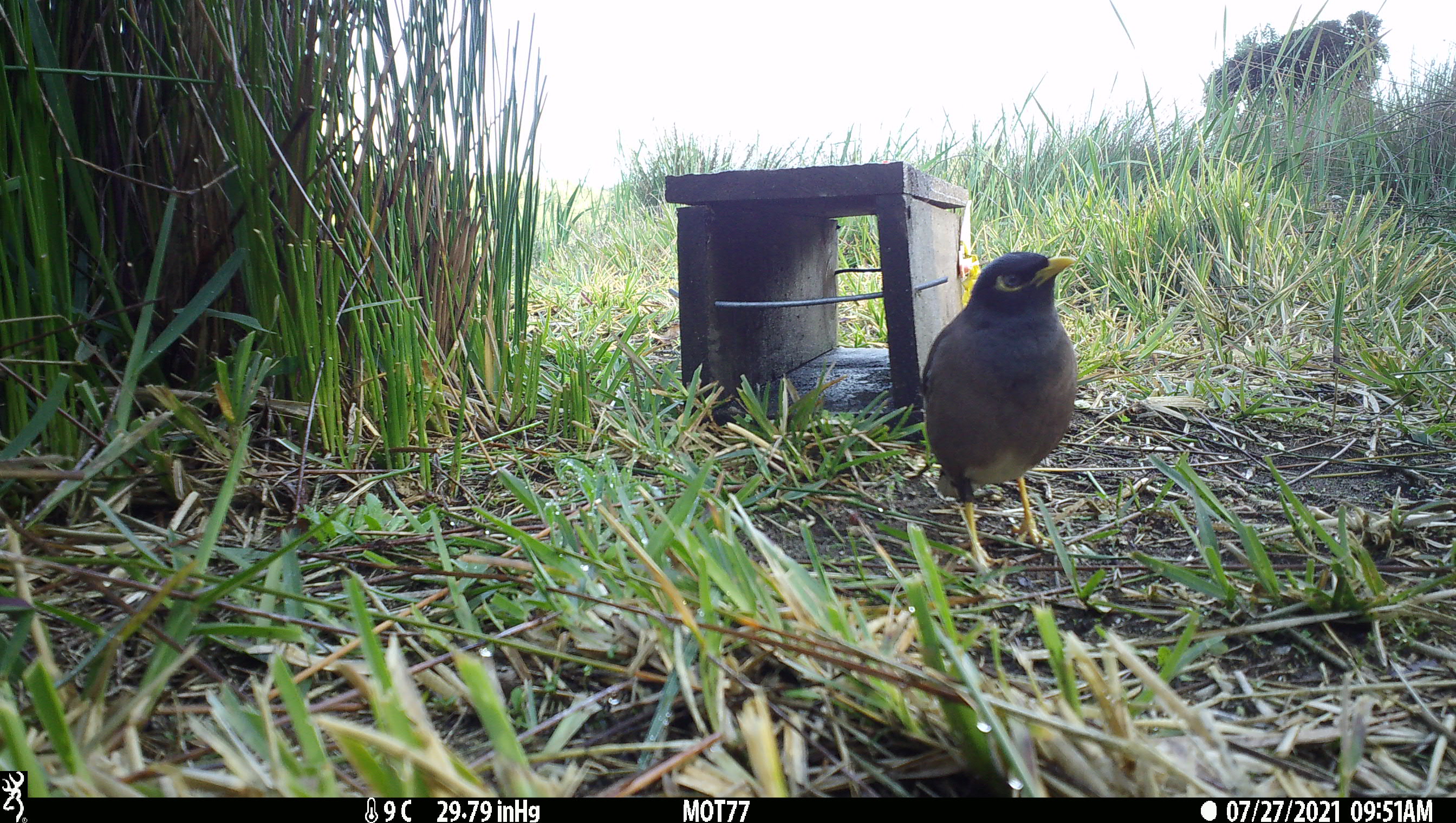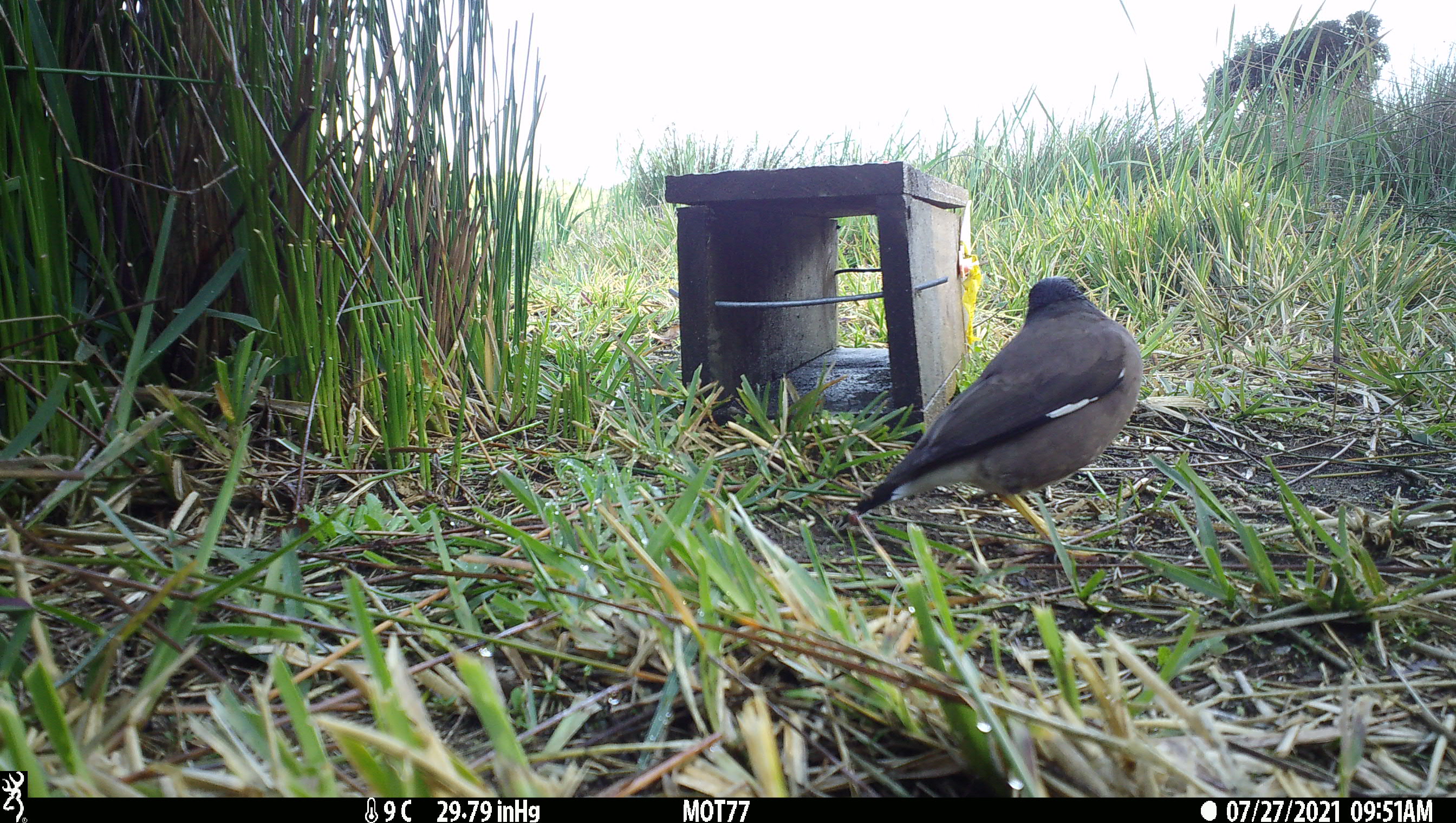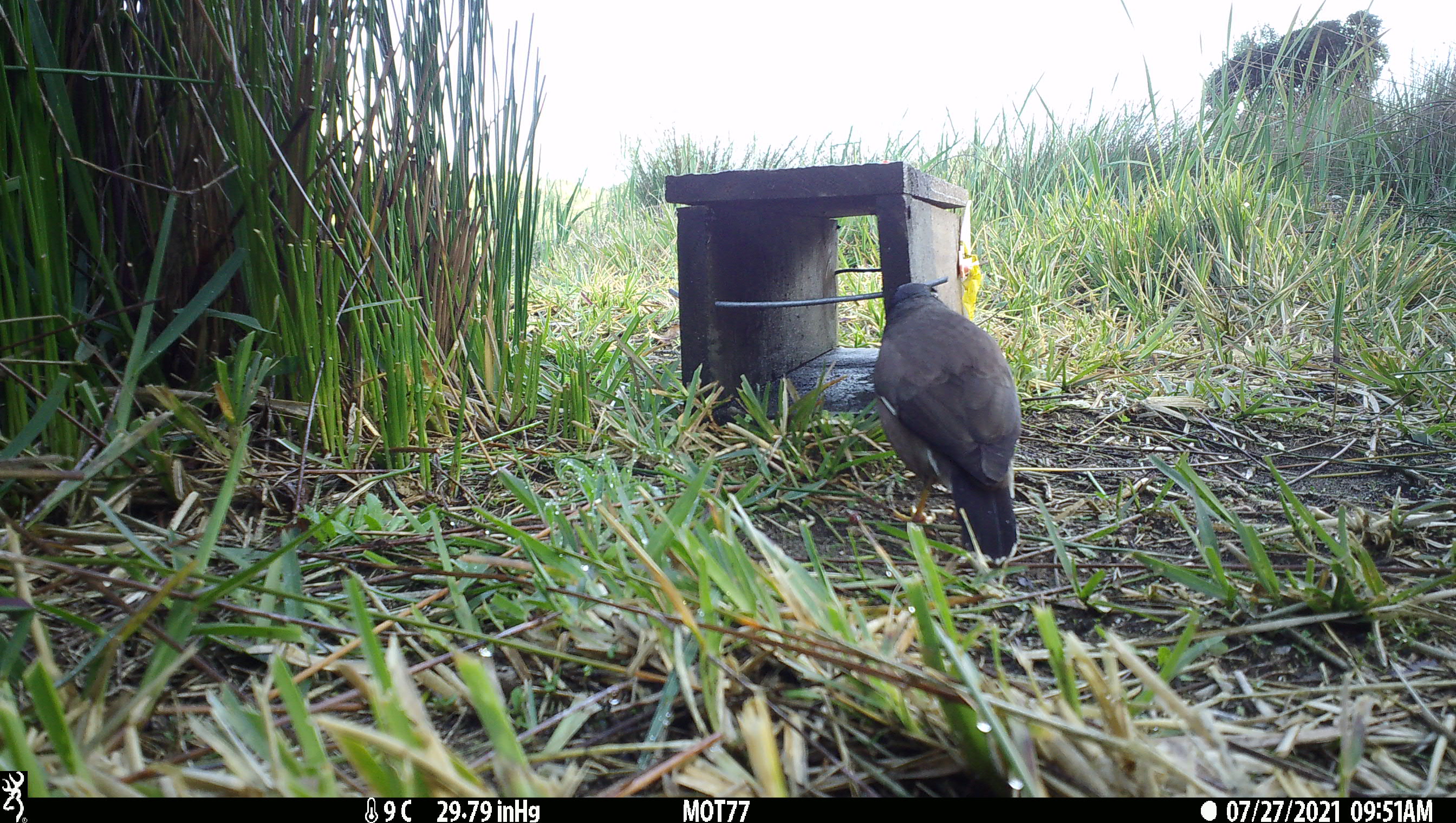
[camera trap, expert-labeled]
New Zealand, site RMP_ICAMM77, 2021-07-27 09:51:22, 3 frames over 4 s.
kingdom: Animalia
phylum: Chordata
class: Aves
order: Passeriformes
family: Sturnidae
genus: Acridotheres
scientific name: Acridotheres tristis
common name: common myna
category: myna